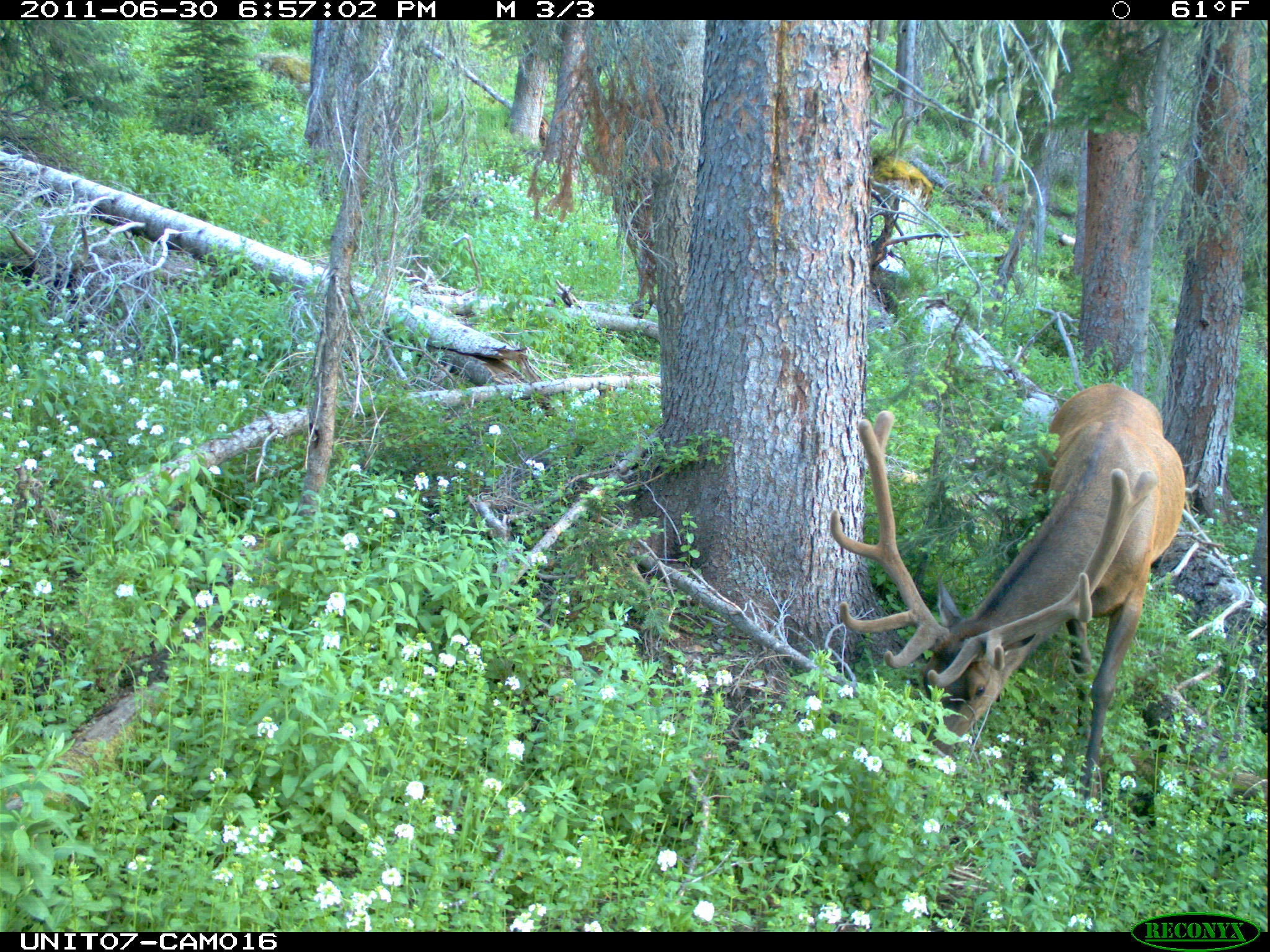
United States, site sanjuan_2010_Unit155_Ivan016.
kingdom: Animalia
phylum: Chordata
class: Mammalia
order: Artiodactyla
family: Cervidae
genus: Cervus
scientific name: Cervus elaphus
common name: red deer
Cervus elaphus (red deer).